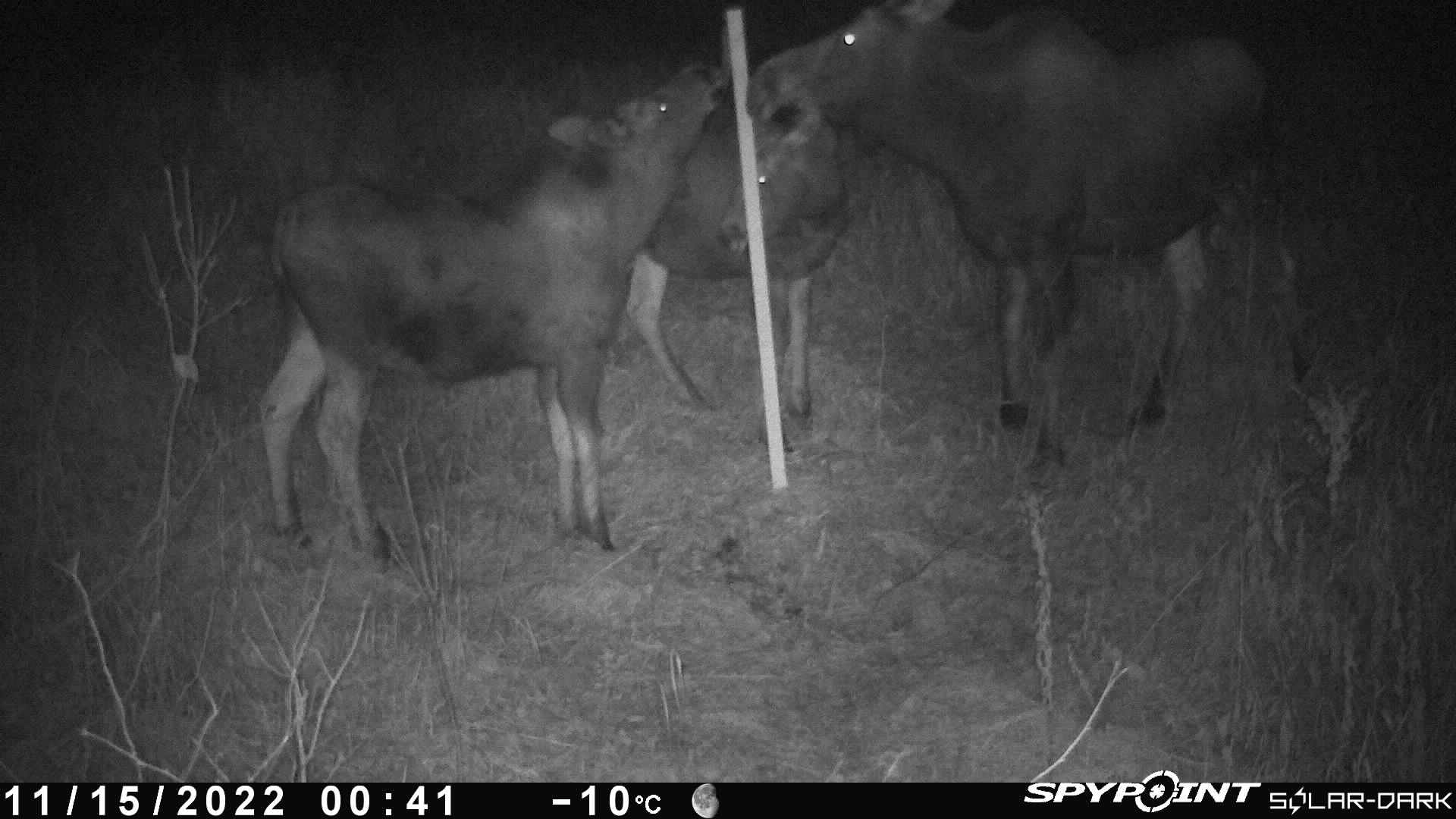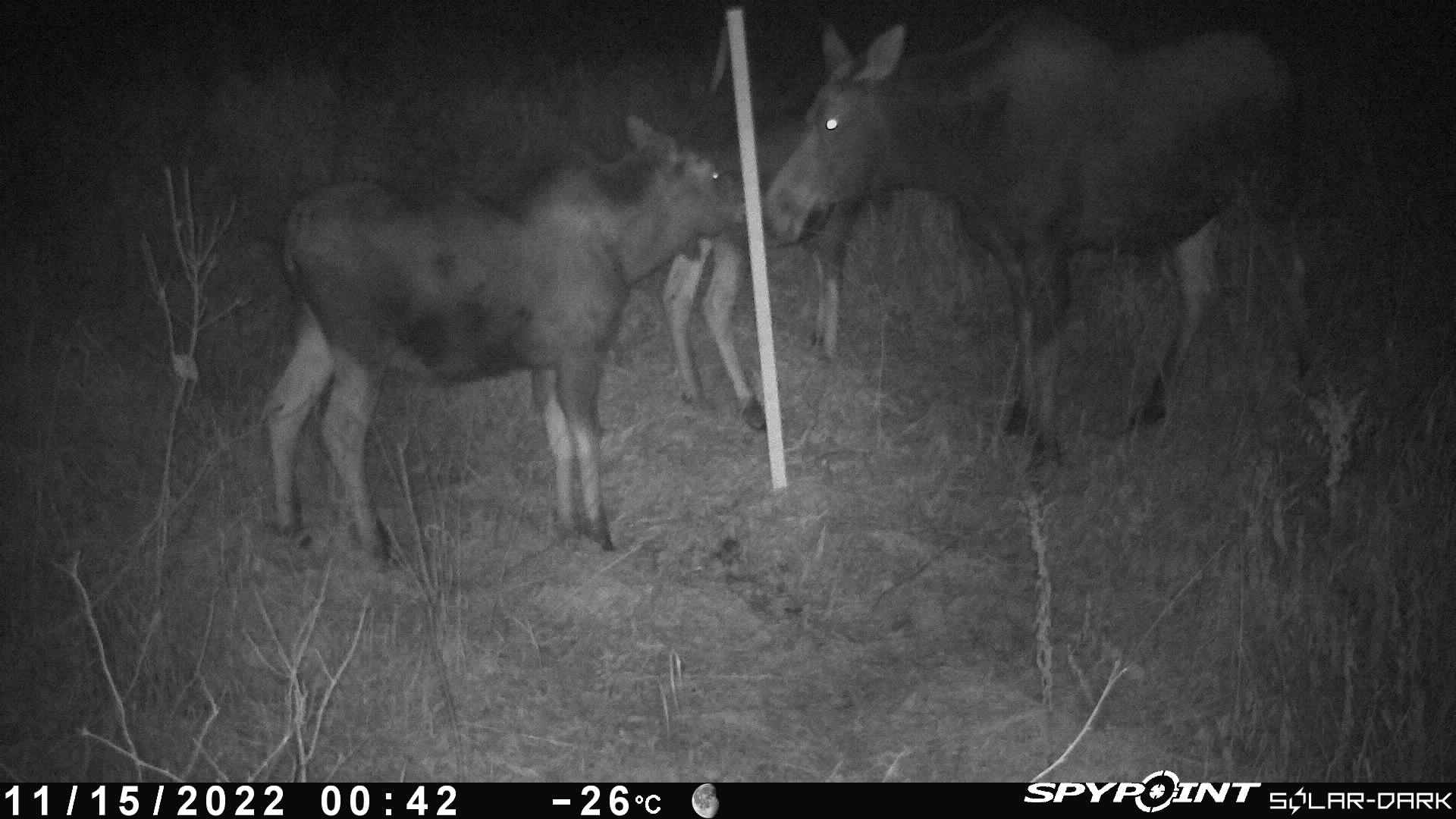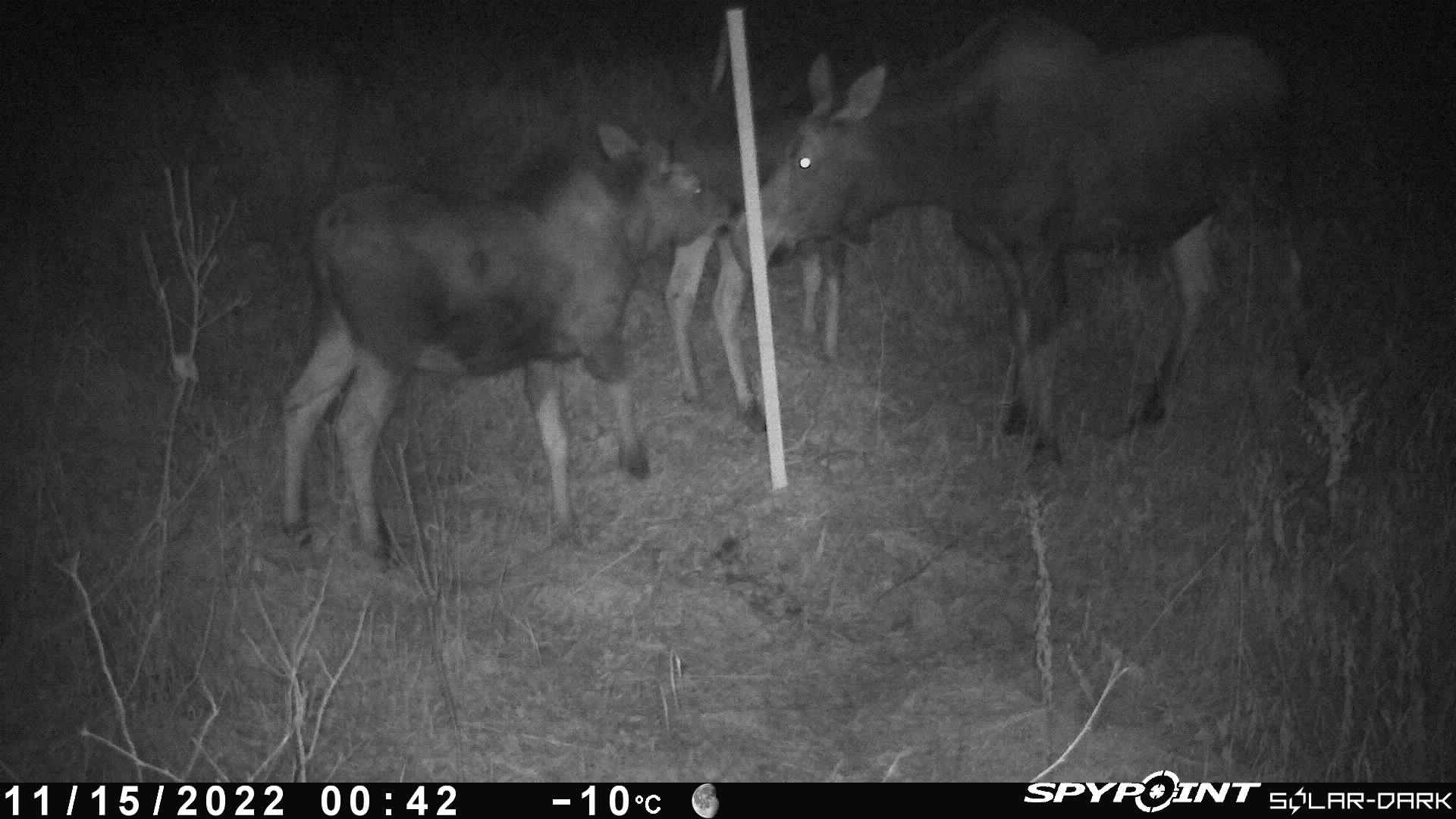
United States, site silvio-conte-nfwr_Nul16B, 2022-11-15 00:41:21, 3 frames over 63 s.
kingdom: Animalia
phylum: Chordata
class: Mammalia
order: Artiodactyla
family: Cervidae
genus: Alces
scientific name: Alces alces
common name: moose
Moose (Alces alces).